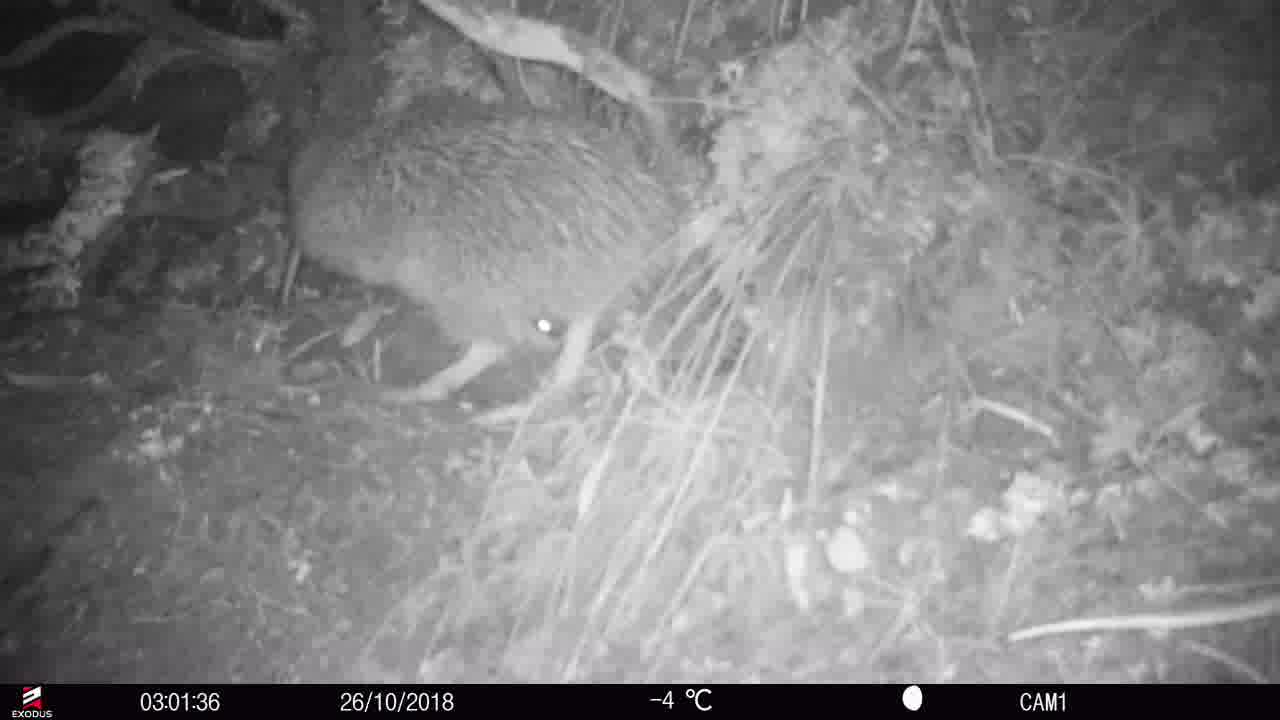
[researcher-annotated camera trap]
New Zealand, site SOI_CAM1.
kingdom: Animalia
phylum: Chordata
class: Aves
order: Apterygiformes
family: Apterygidae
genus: Apteryx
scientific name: Apteryx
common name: kiwi